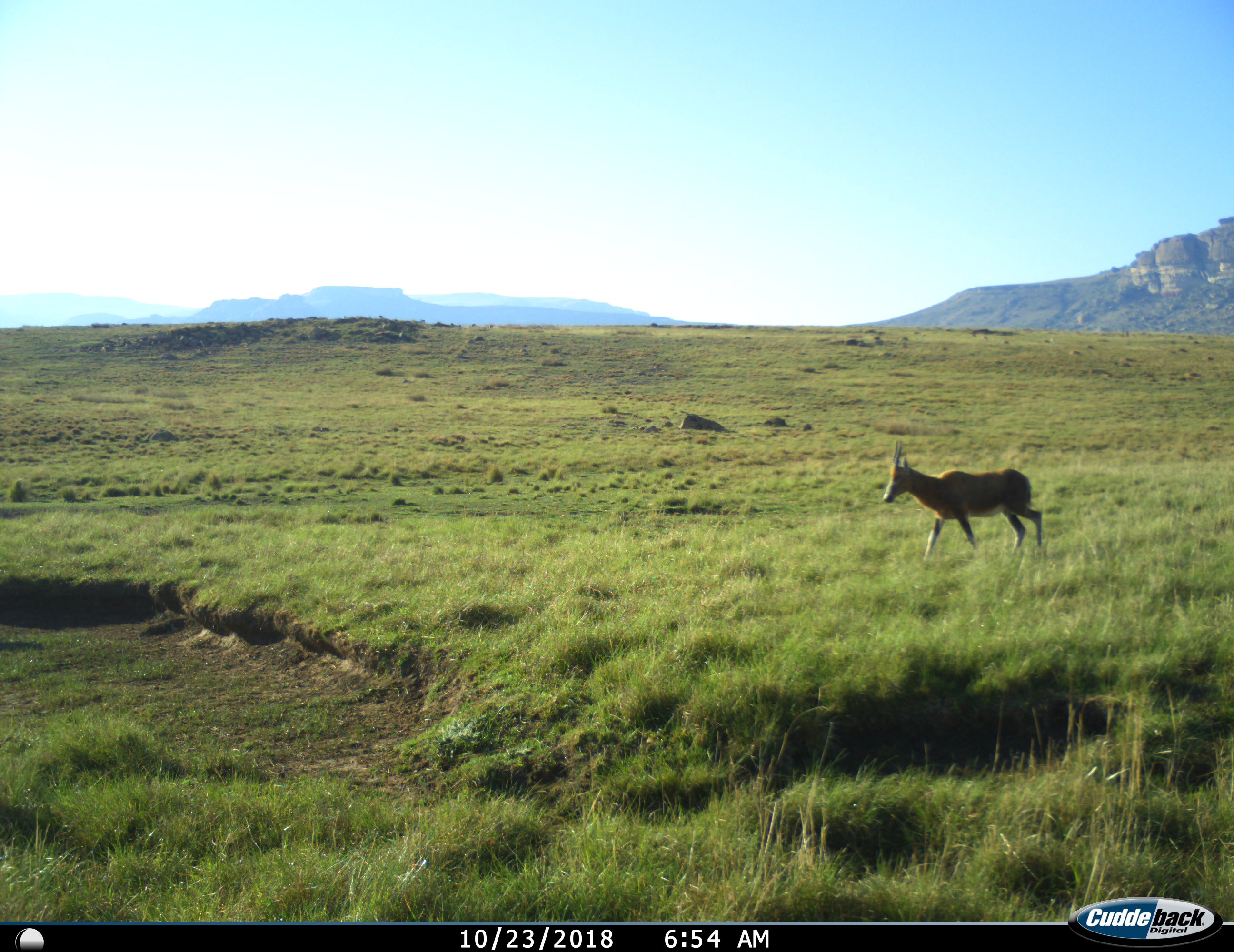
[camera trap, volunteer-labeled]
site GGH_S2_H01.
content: unidentified animal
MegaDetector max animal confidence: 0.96